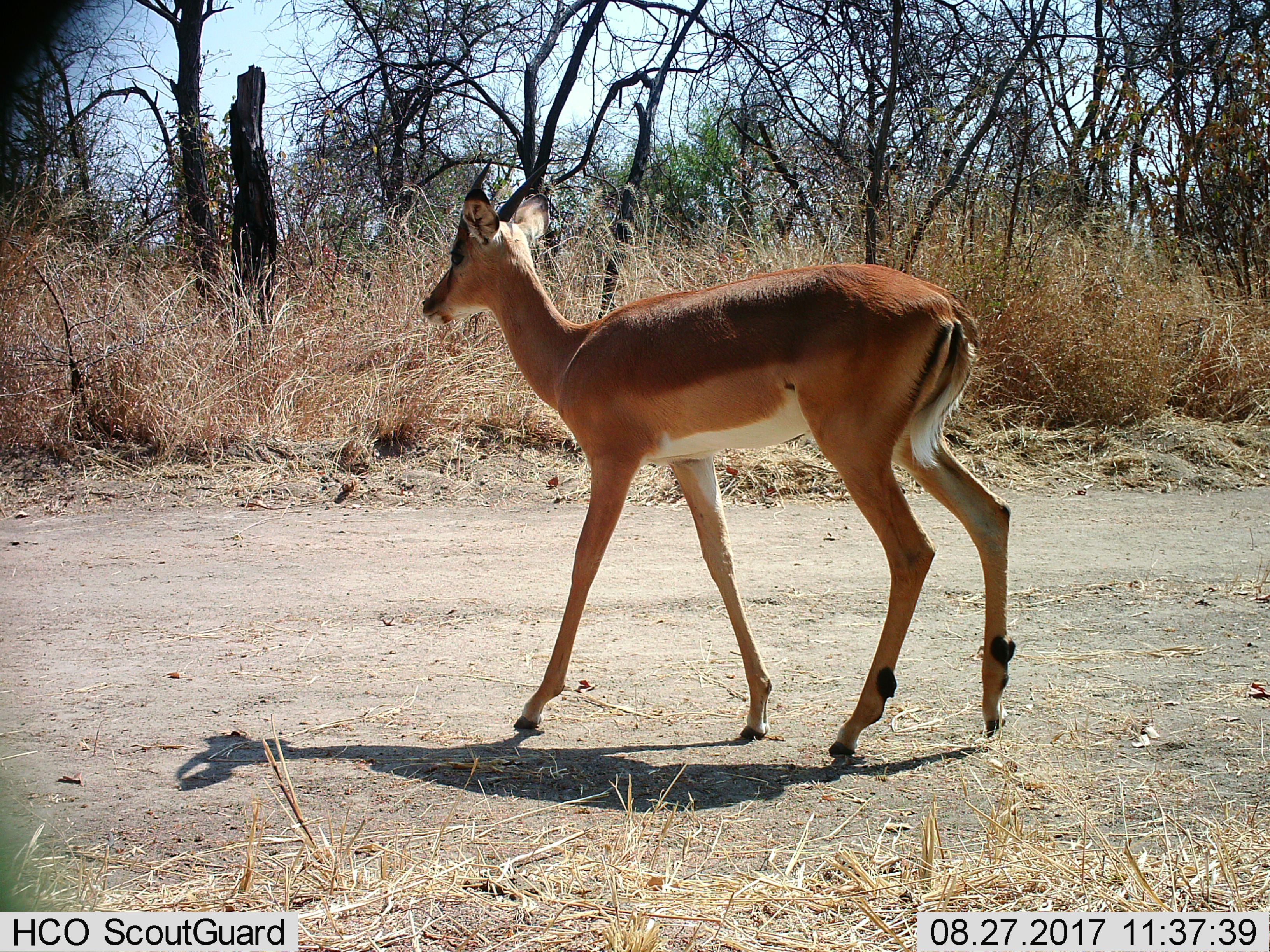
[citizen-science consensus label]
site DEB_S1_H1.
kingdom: Animalia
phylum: Chordata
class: Mammalia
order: Artiodactyla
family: Bovidae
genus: Aepyceros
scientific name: Aepyceros melampus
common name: impala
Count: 1.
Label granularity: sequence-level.